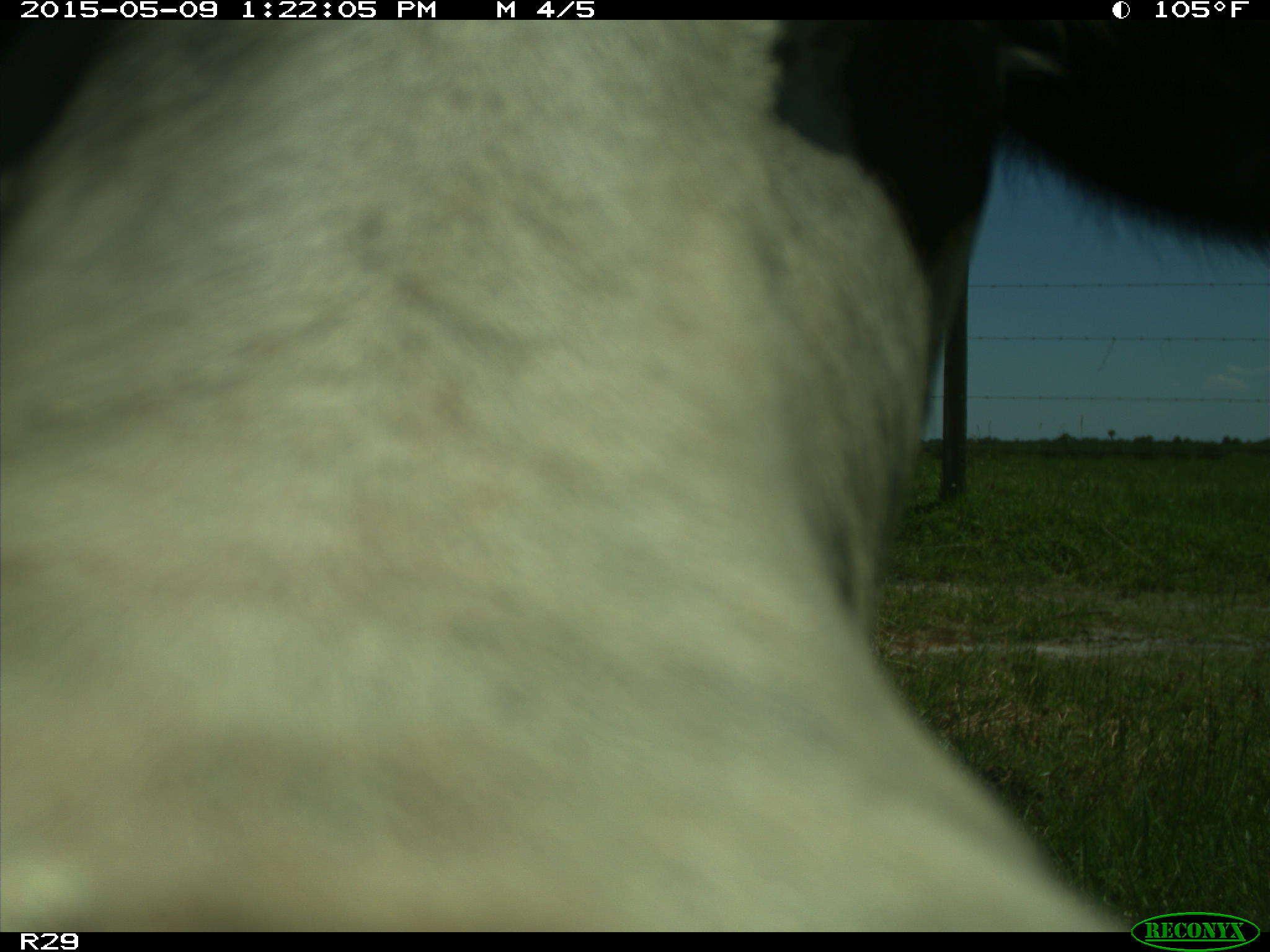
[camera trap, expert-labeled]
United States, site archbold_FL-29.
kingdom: Animalia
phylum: Chordata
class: Mammalia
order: Artiodactyla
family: Bovidae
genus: Bos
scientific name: Bos taurus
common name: domestic cow